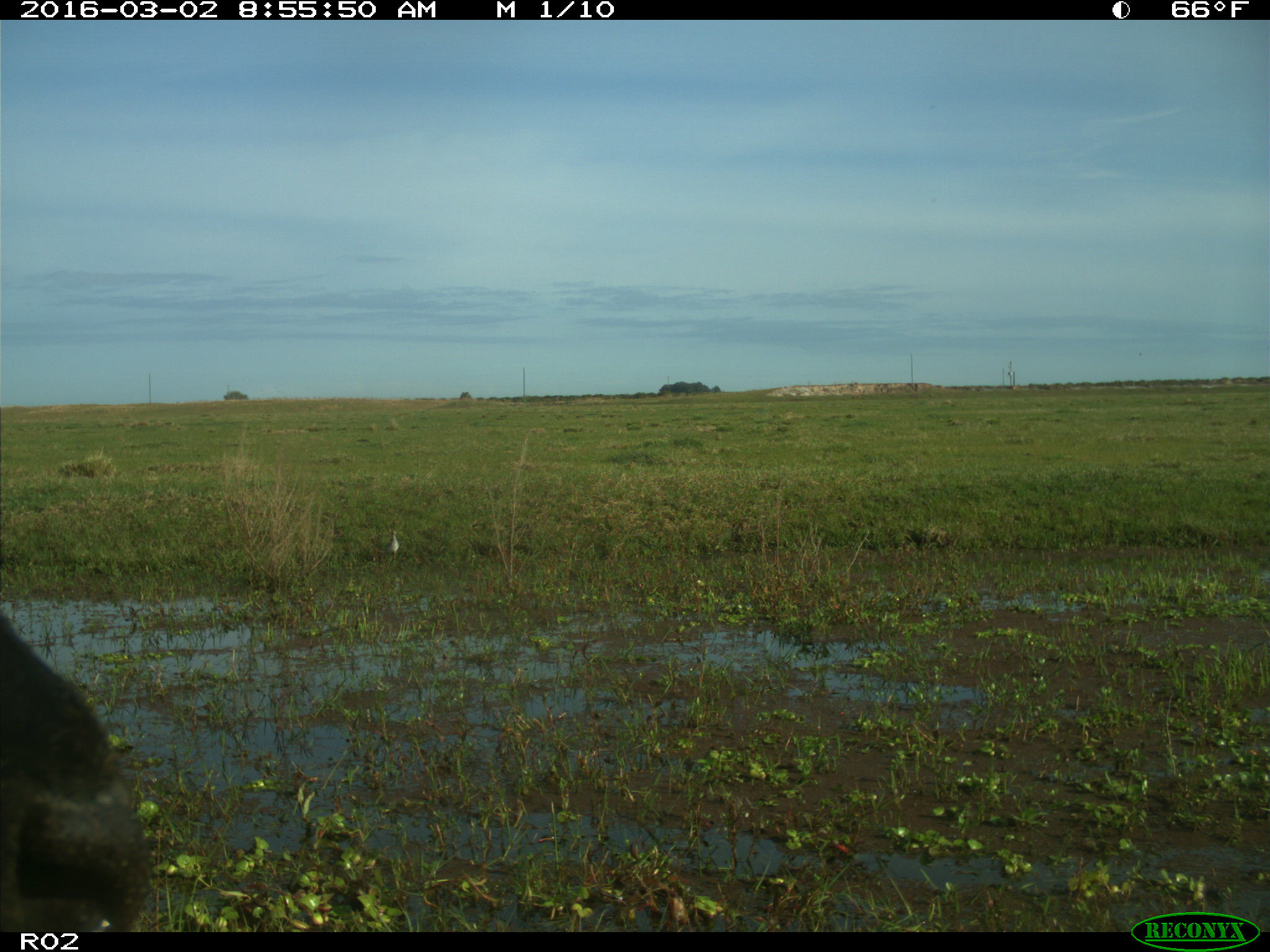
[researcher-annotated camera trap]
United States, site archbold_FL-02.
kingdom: Animalia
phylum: Chordata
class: Mammalia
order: Artiodactyla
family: Bovidae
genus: Bos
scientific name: Bos taurus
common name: domestic cow